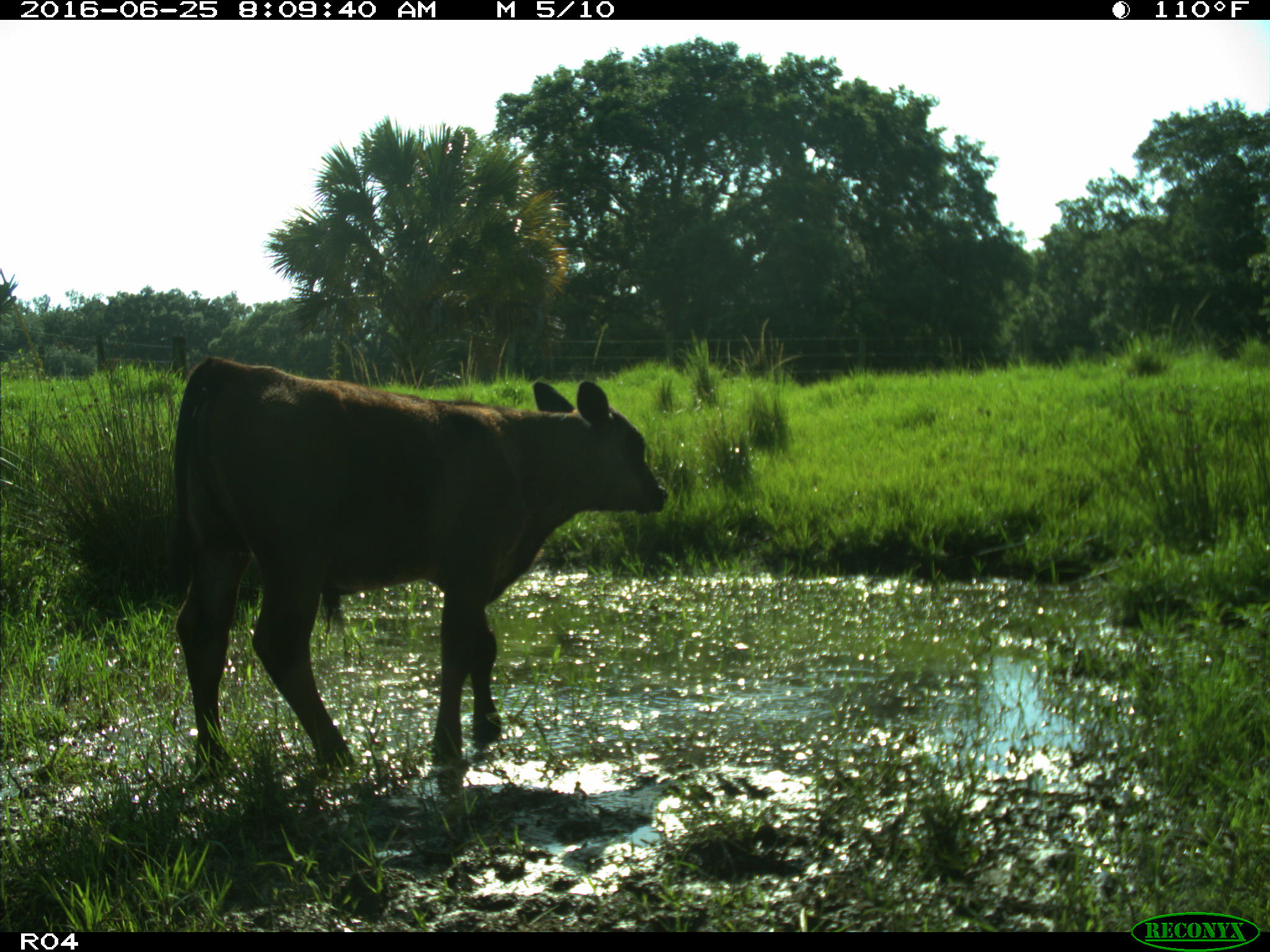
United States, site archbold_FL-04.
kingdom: Animalia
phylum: Chordata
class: Mammalia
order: Artiodactyla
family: Bovidae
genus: Bos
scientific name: Bos taurus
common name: domestic cow